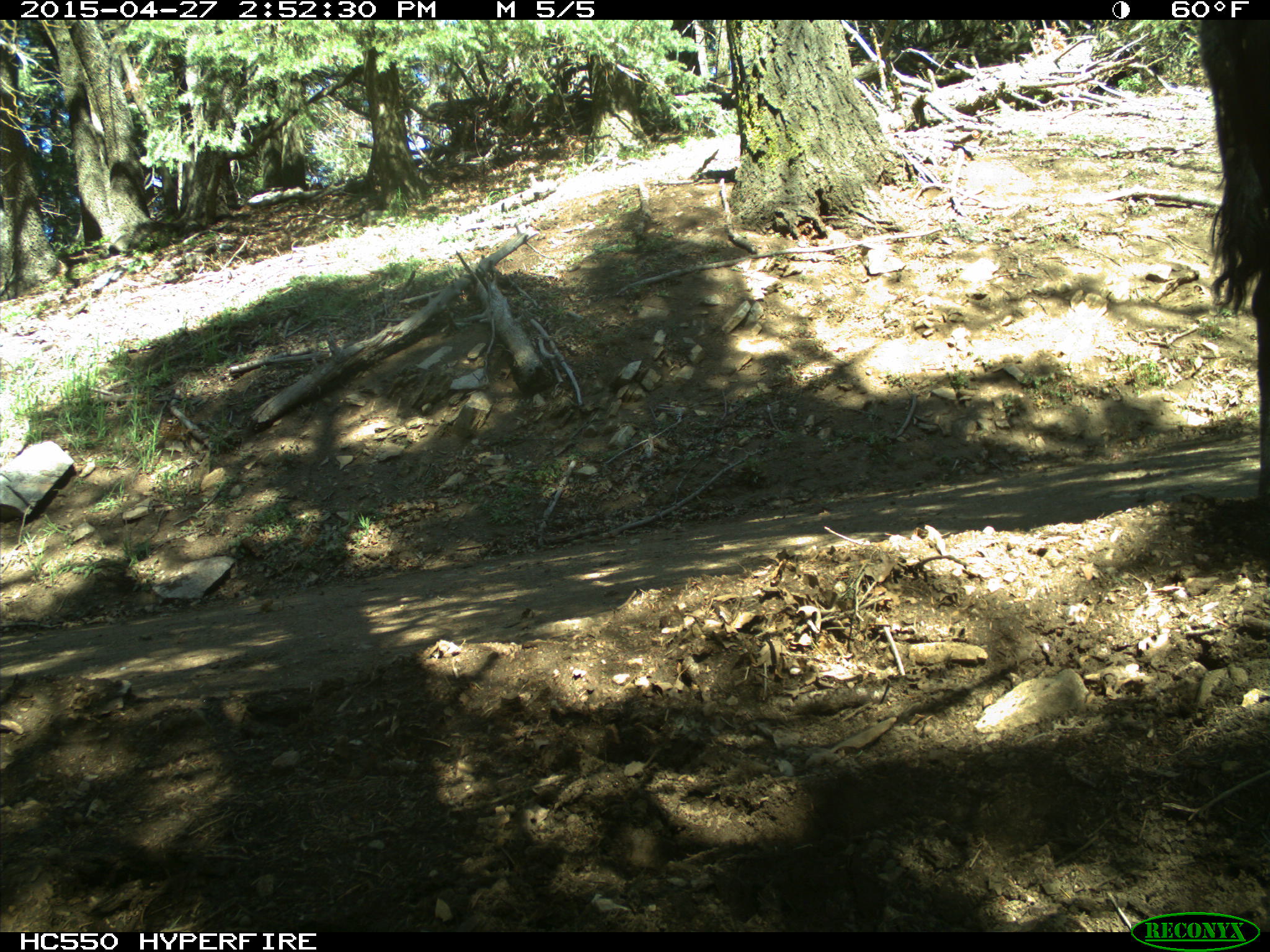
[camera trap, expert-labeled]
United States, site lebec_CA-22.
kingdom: Animalia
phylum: Chordata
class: Mammalia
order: Artiodactyla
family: Bovidae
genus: Bos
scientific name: Bos taurus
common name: domestic cow